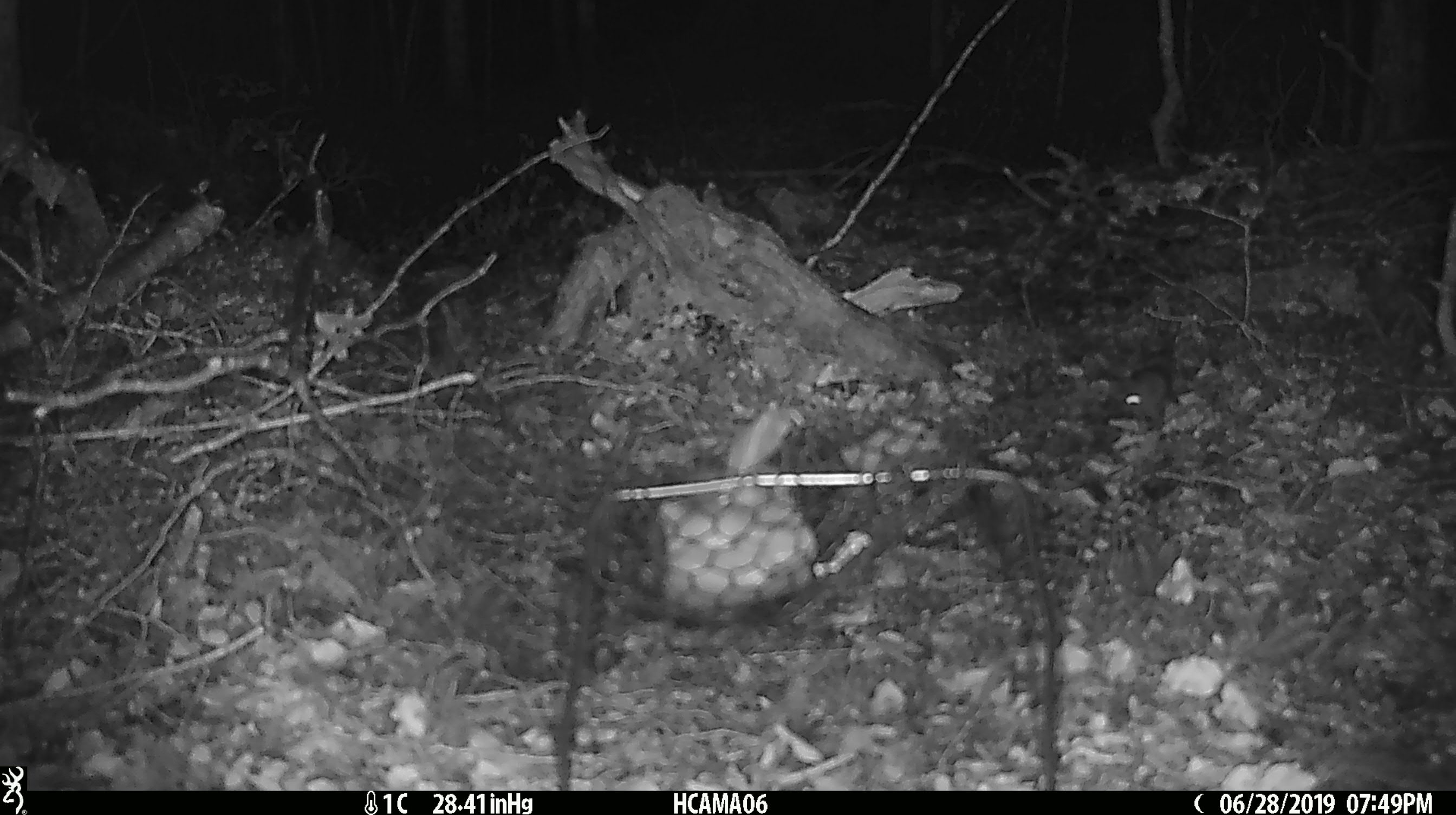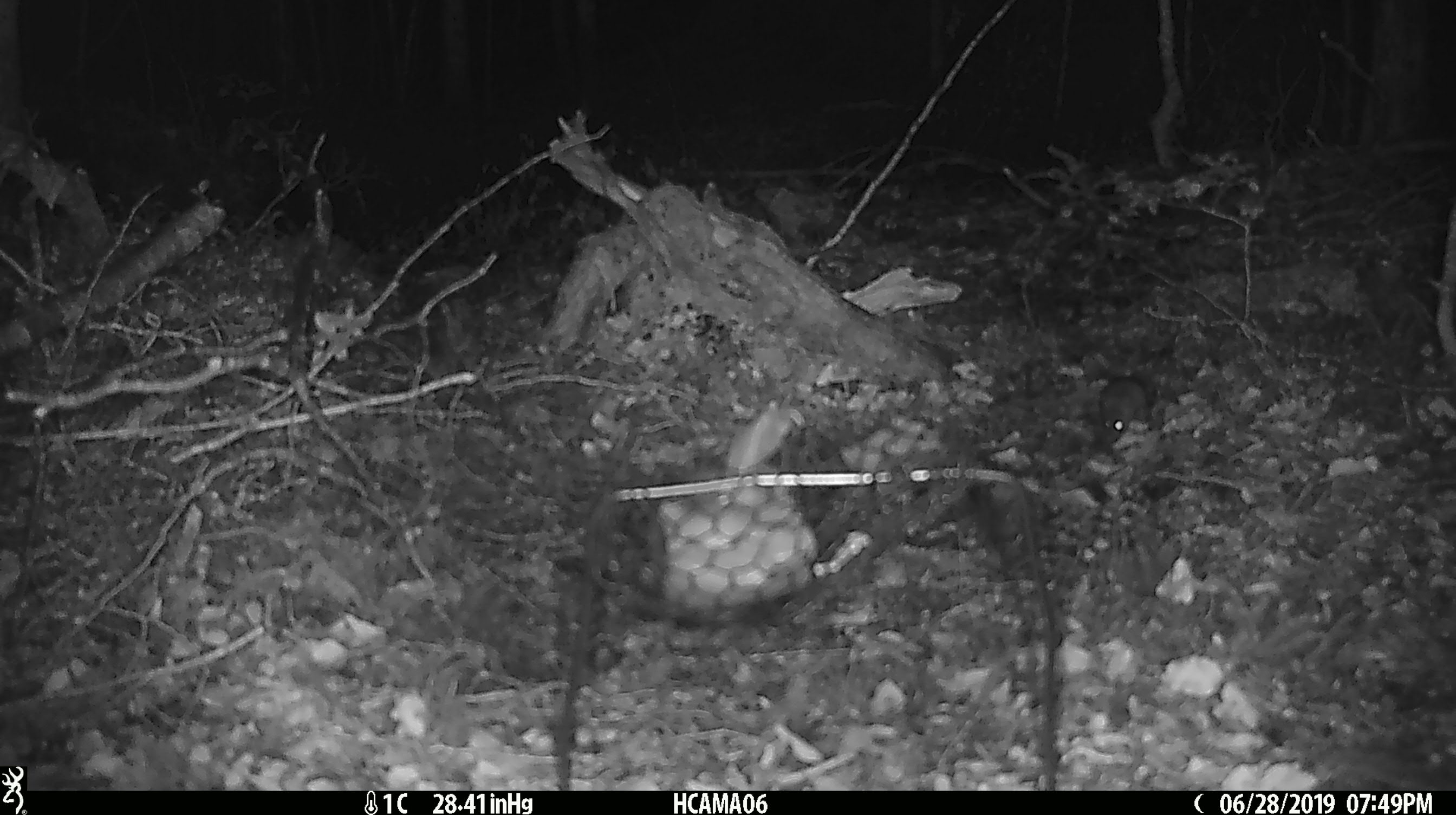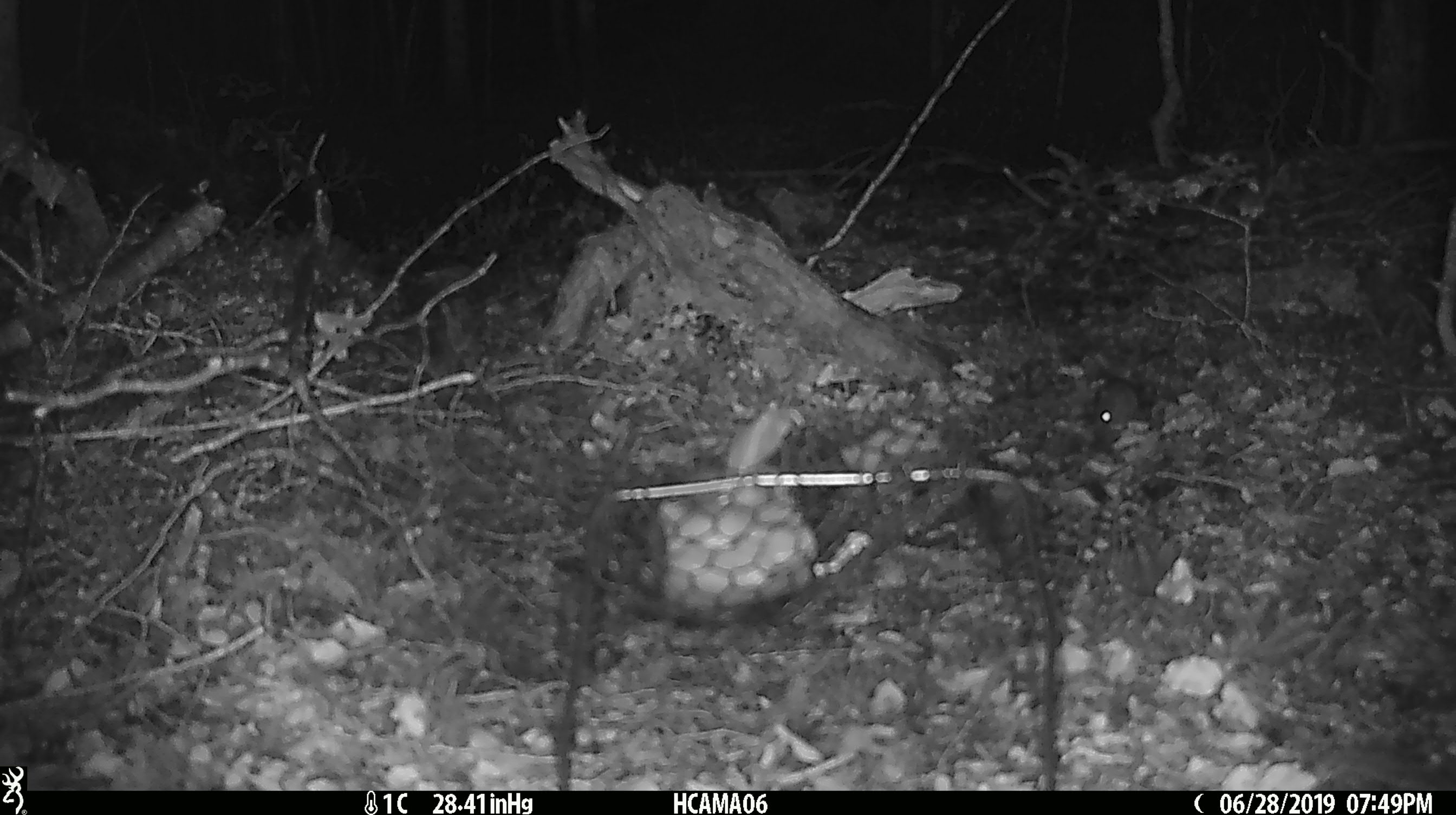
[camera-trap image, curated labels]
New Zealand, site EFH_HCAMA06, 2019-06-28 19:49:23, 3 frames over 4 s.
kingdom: Animalia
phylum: Chordata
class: Mammalia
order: Rodentia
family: Muridae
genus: Mus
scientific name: Mus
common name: mouse